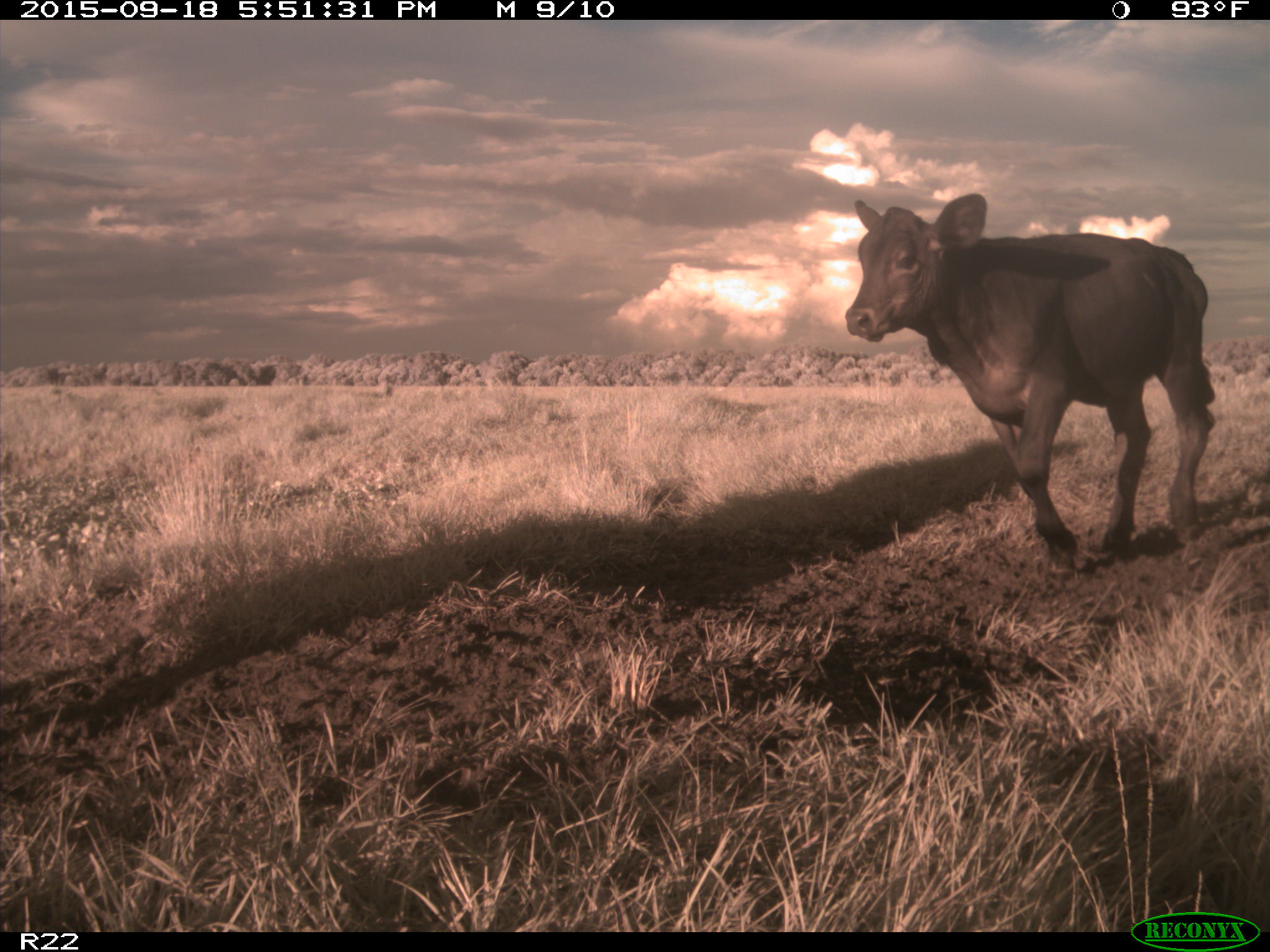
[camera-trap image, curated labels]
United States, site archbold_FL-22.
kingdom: Animalia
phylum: Chordata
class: Mammalia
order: Artiodactyla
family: Bovidae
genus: Bos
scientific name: Bos taurus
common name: domestic cow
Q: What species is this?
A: Bos taurus (domestic cow).